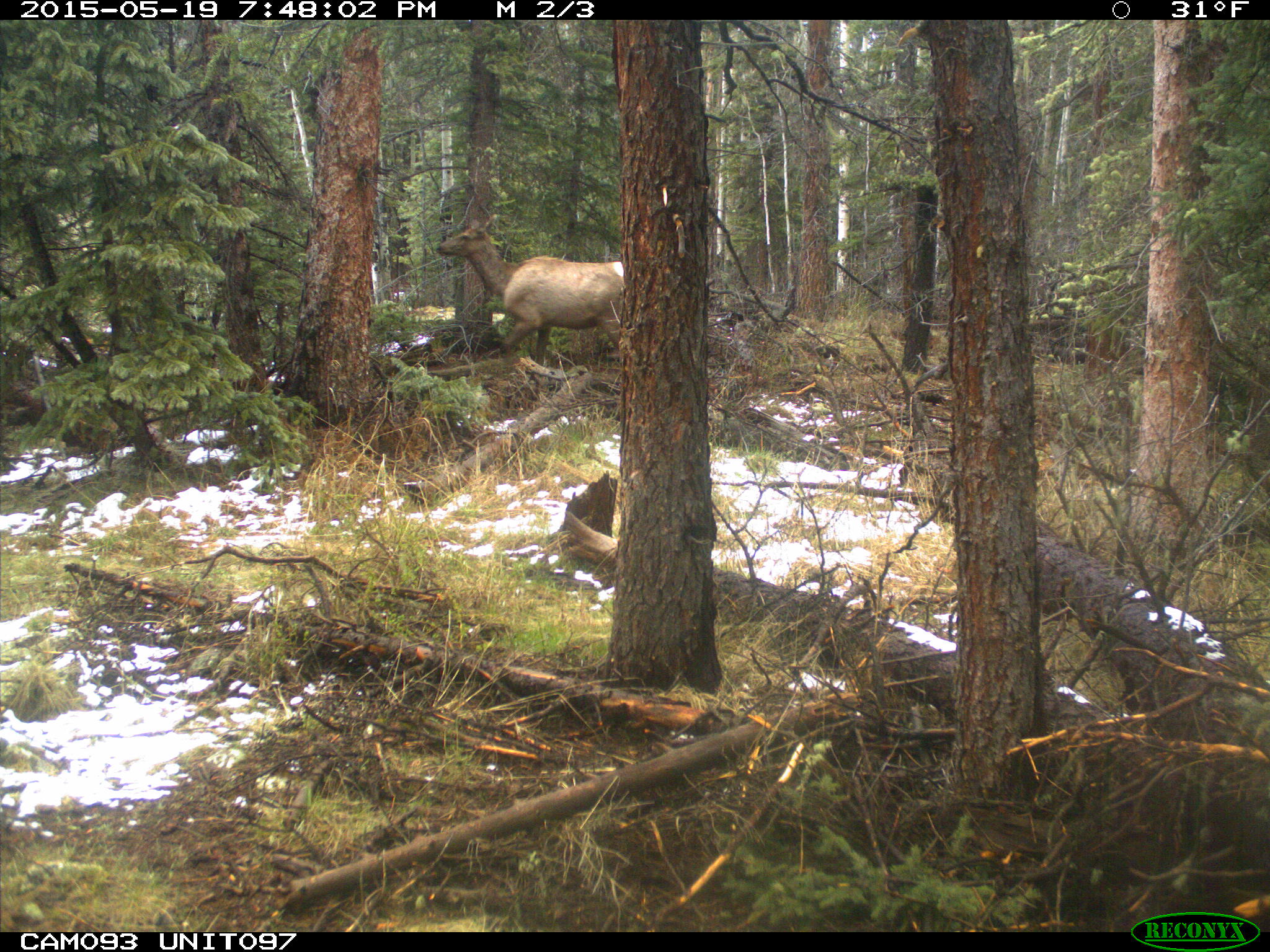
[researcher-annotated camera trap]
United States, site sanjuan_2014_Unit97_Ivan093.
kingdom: Animalia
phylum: Chordata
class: Mammalia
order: Artiodactyla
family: Cervidae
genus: Cervus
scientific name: Cervus elaphus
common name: red deer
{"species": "Cervus elaphus (red deer)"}